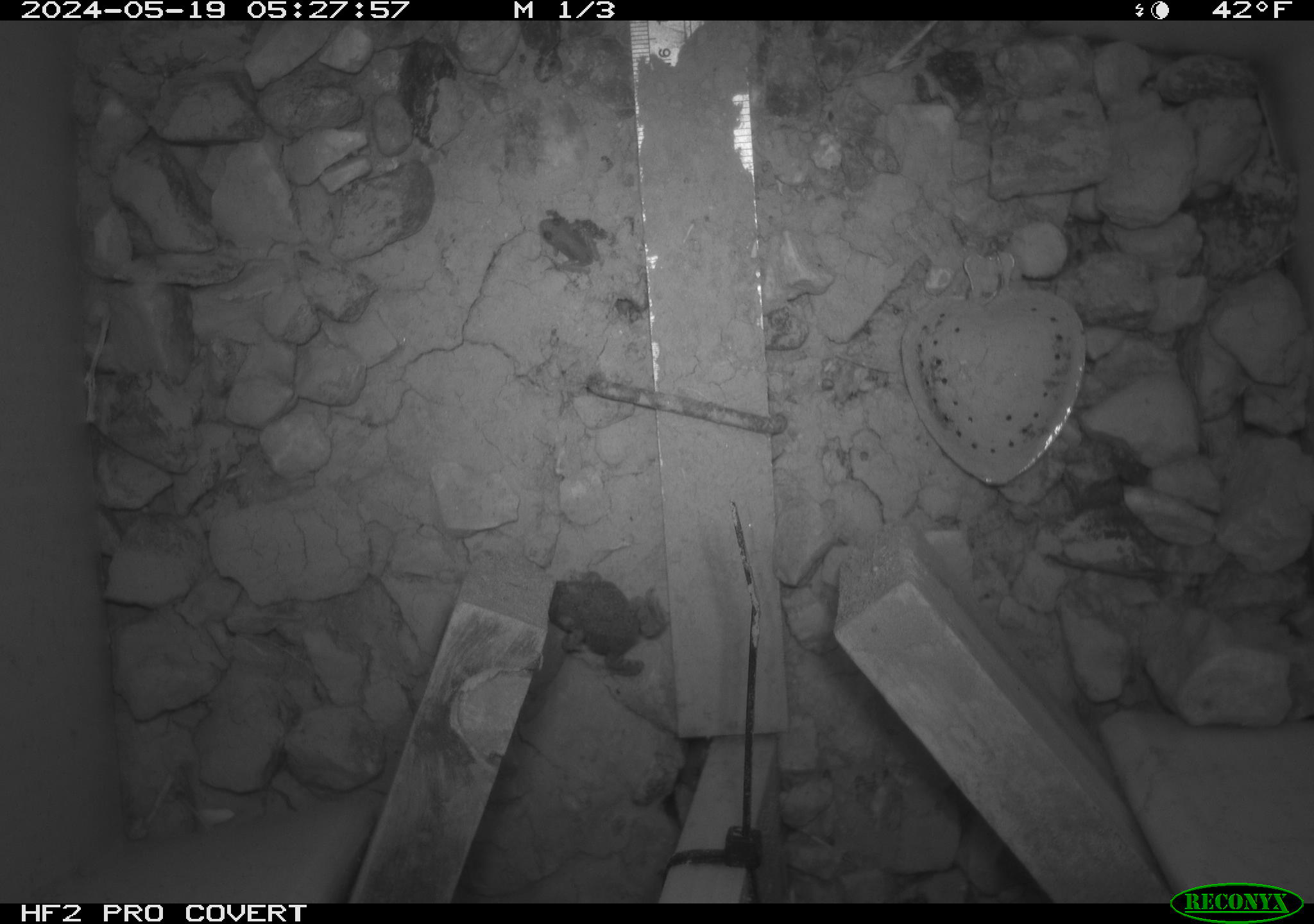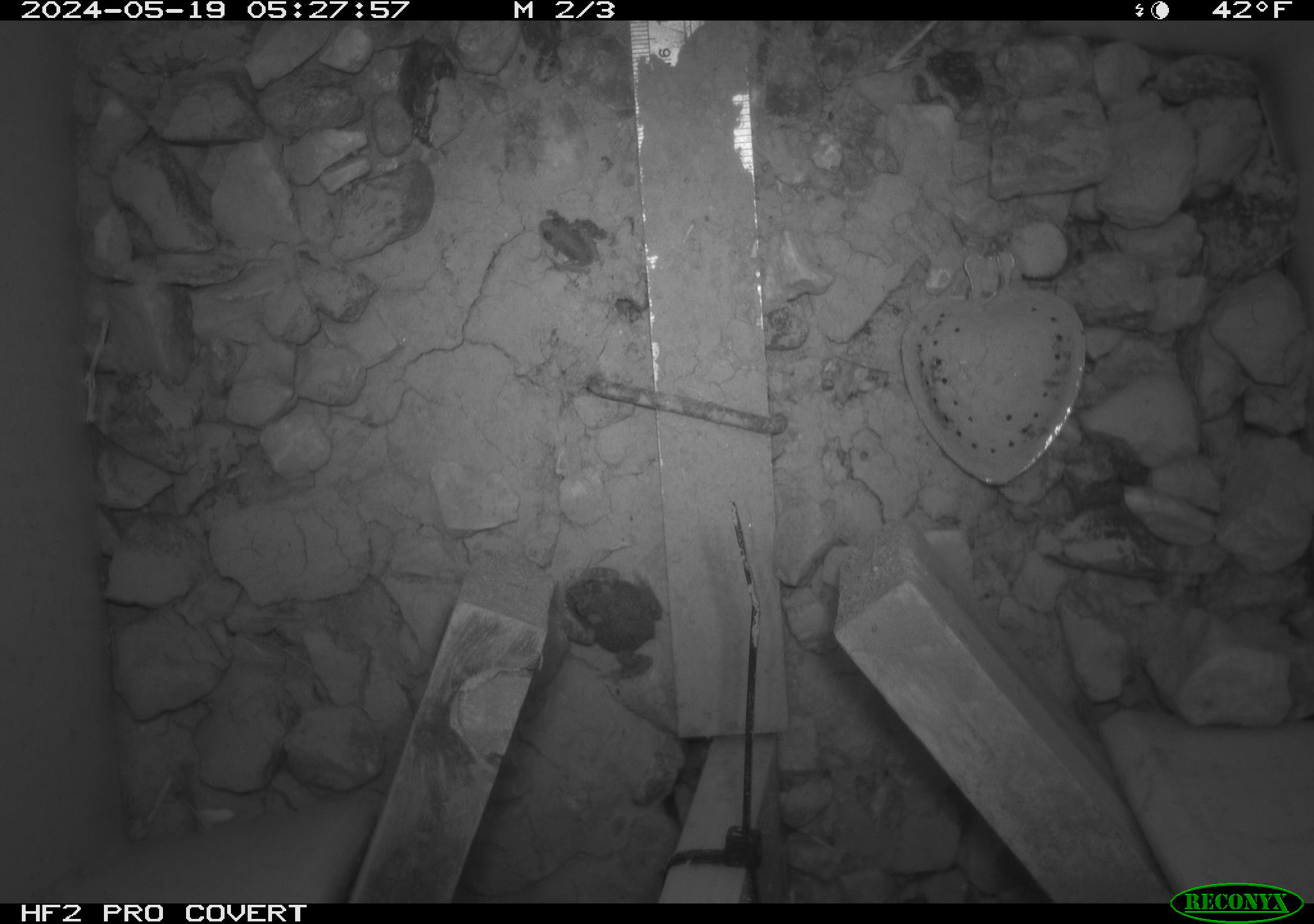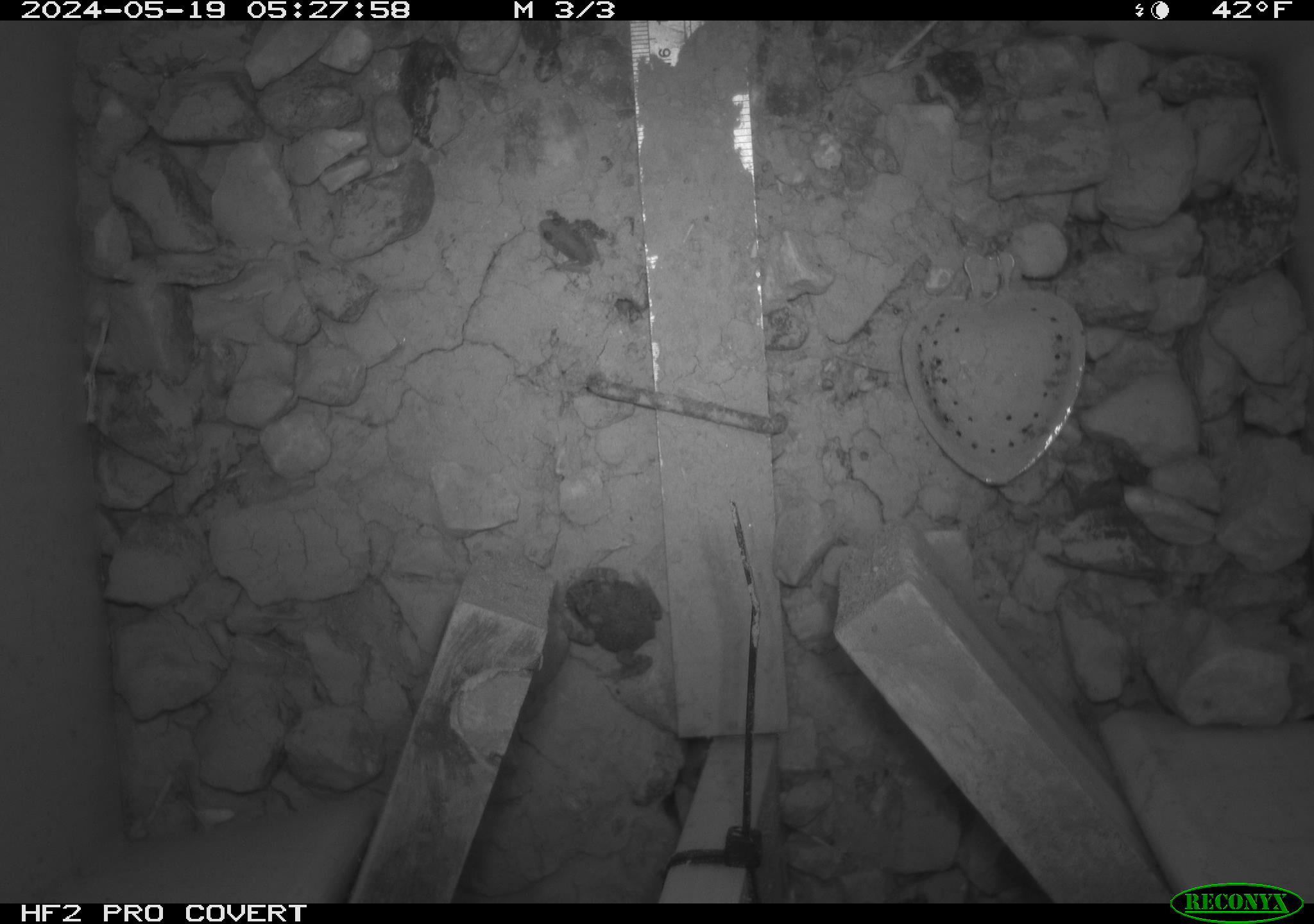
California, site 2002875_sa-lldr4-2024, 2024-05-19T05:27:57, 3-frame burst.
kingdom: Animalia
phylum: Chordata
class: Amphibia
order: Anura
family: Bufonidae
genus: Anaxyrus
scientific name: Anaxyrus boreas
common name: western toad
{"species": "western toad (Anaxyrus boreas)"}